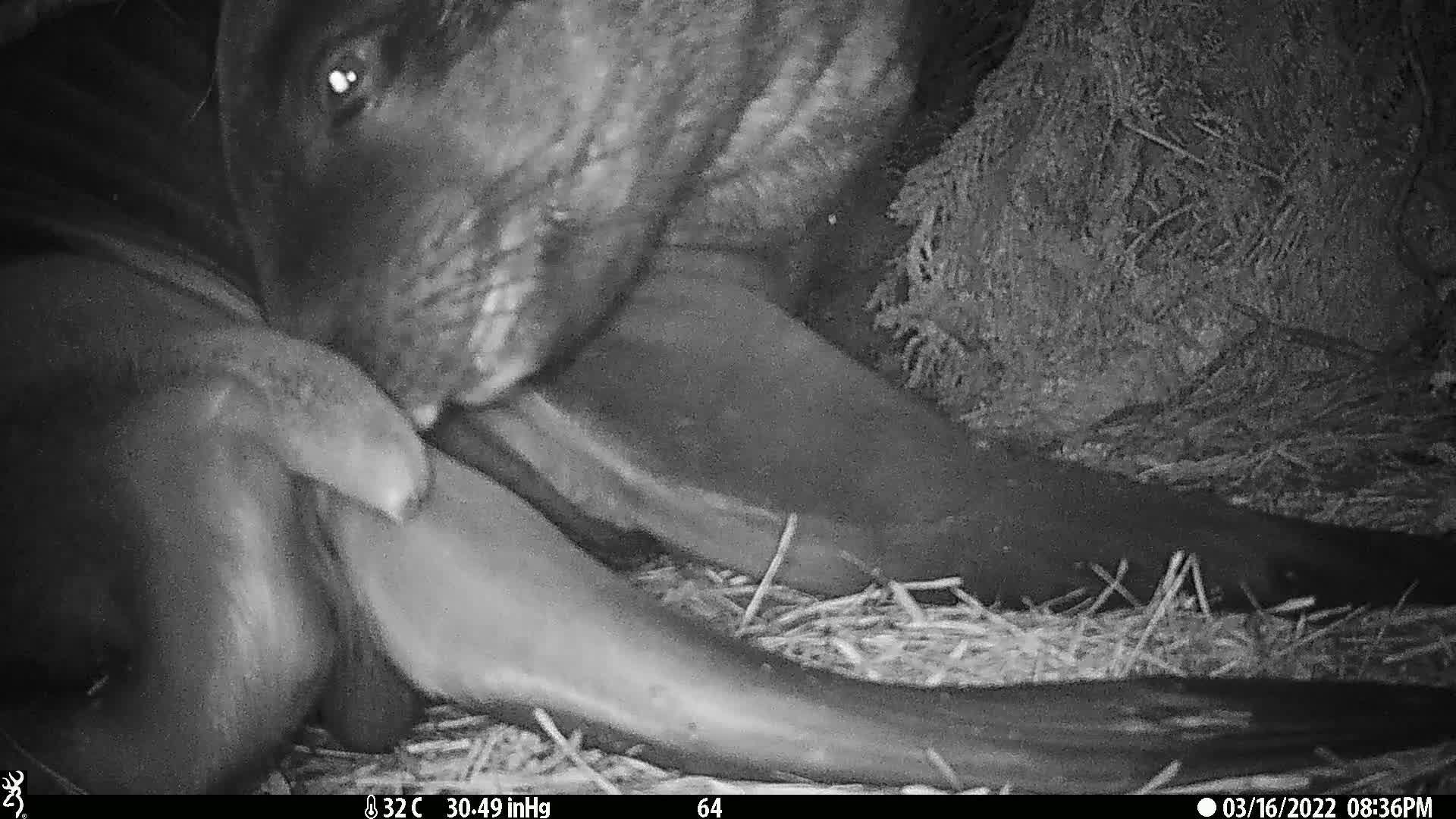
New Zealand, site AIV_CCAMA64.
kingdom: Animalia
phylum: Chordata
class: Mammalia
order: Carnivora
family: Otariidae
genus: Phocarctos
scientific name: Phocarctos hookeri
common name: new zealand sea lion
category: sealion